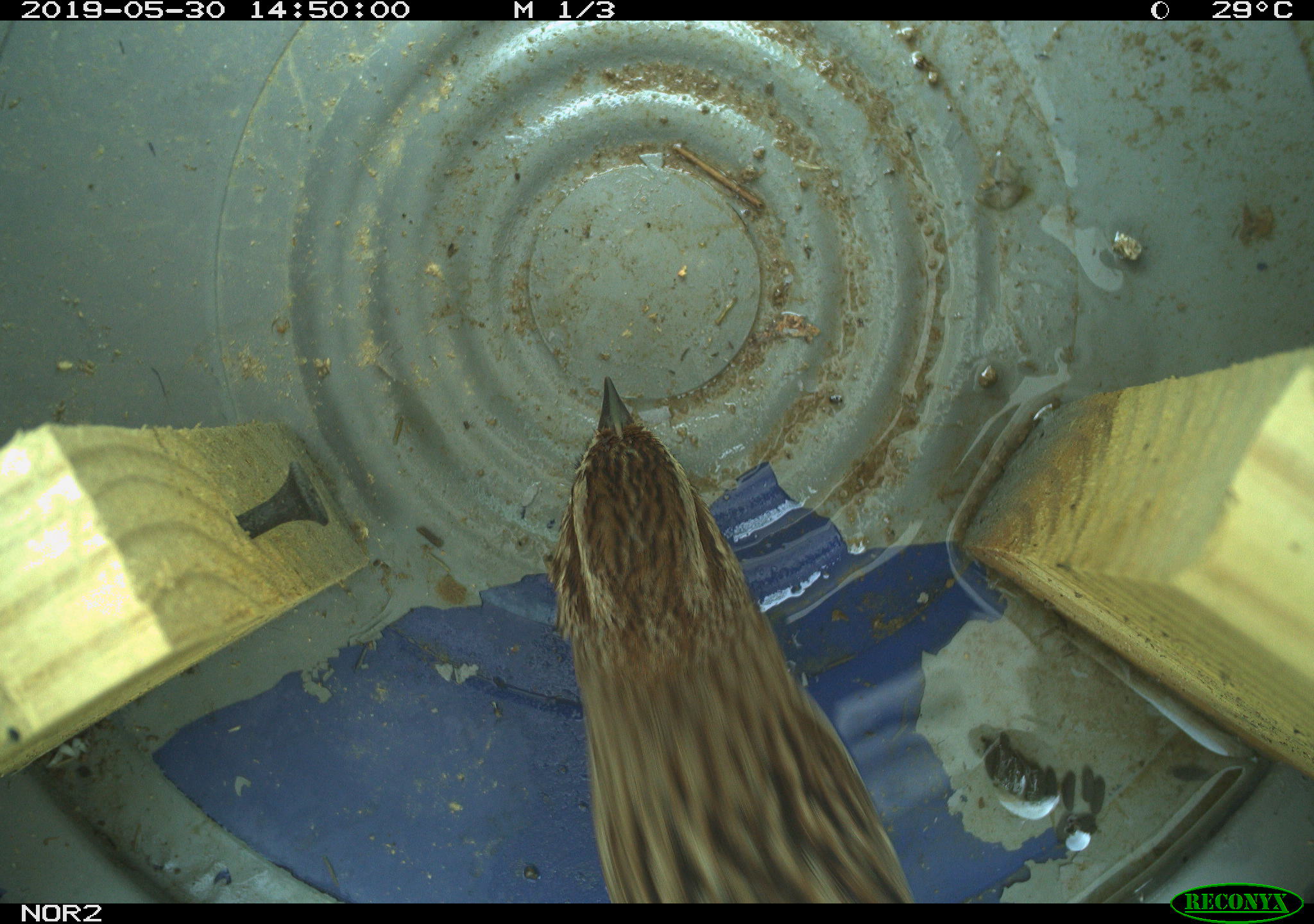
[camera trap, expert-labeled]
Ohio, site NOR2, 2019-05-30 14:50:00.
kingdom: Animalia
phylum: Chordata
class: Aves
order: Passeriformes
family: Passerellidae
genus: Melospiza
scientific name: Melospiza melodia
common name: song sparrow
Song sparrow (Melospiza melodia).